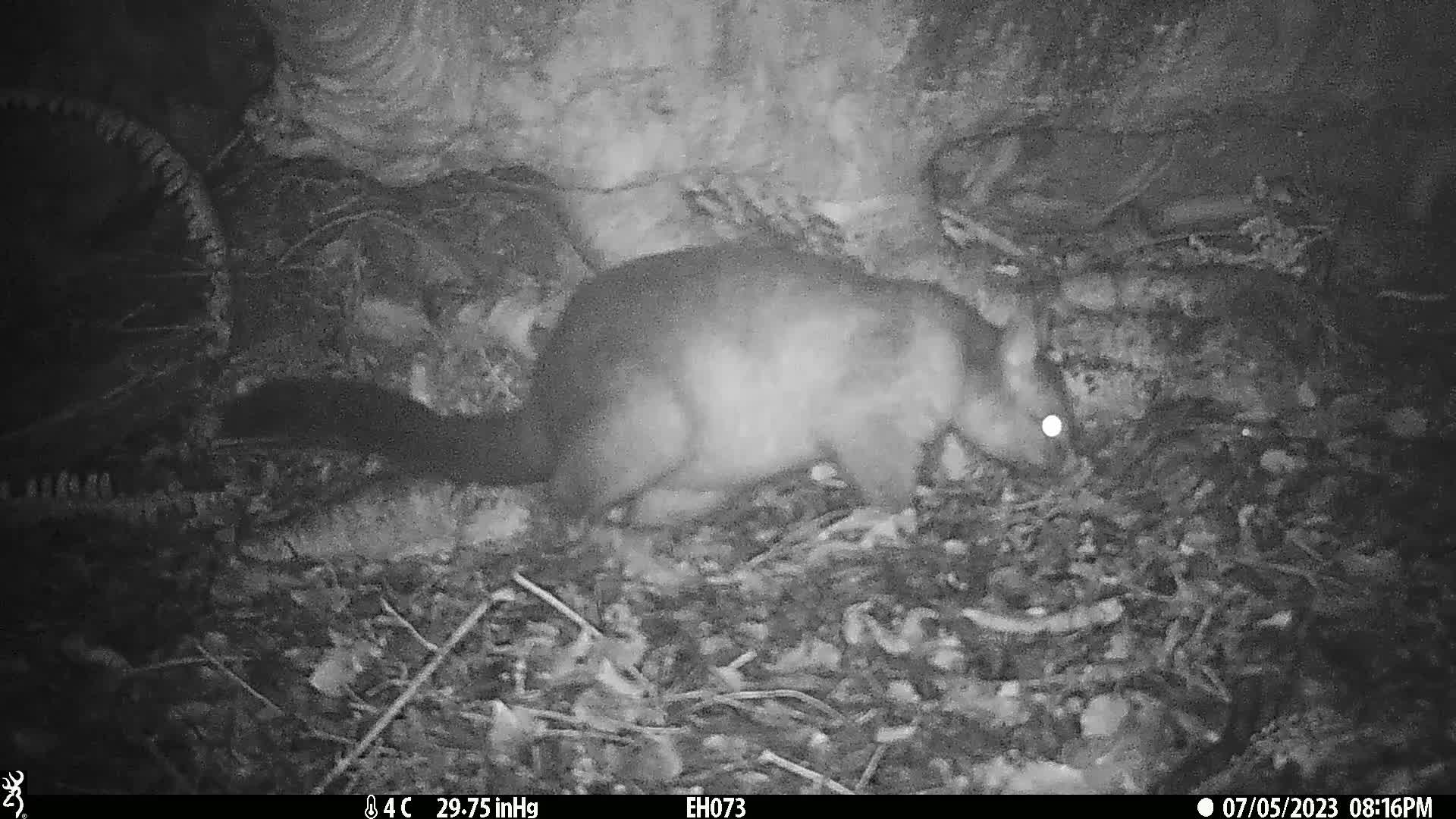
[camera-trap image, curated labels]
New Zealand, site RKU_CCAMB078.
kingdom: Animalia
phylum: Chordata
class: Mammalia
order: Diprotodontia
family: Phalangeridae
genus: Trichosurus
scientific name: Trichosurus vulpecula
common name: common brushtail possum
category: possum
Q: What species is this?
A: Possum (common brushtail possum) (Trichosurus vulpecula).